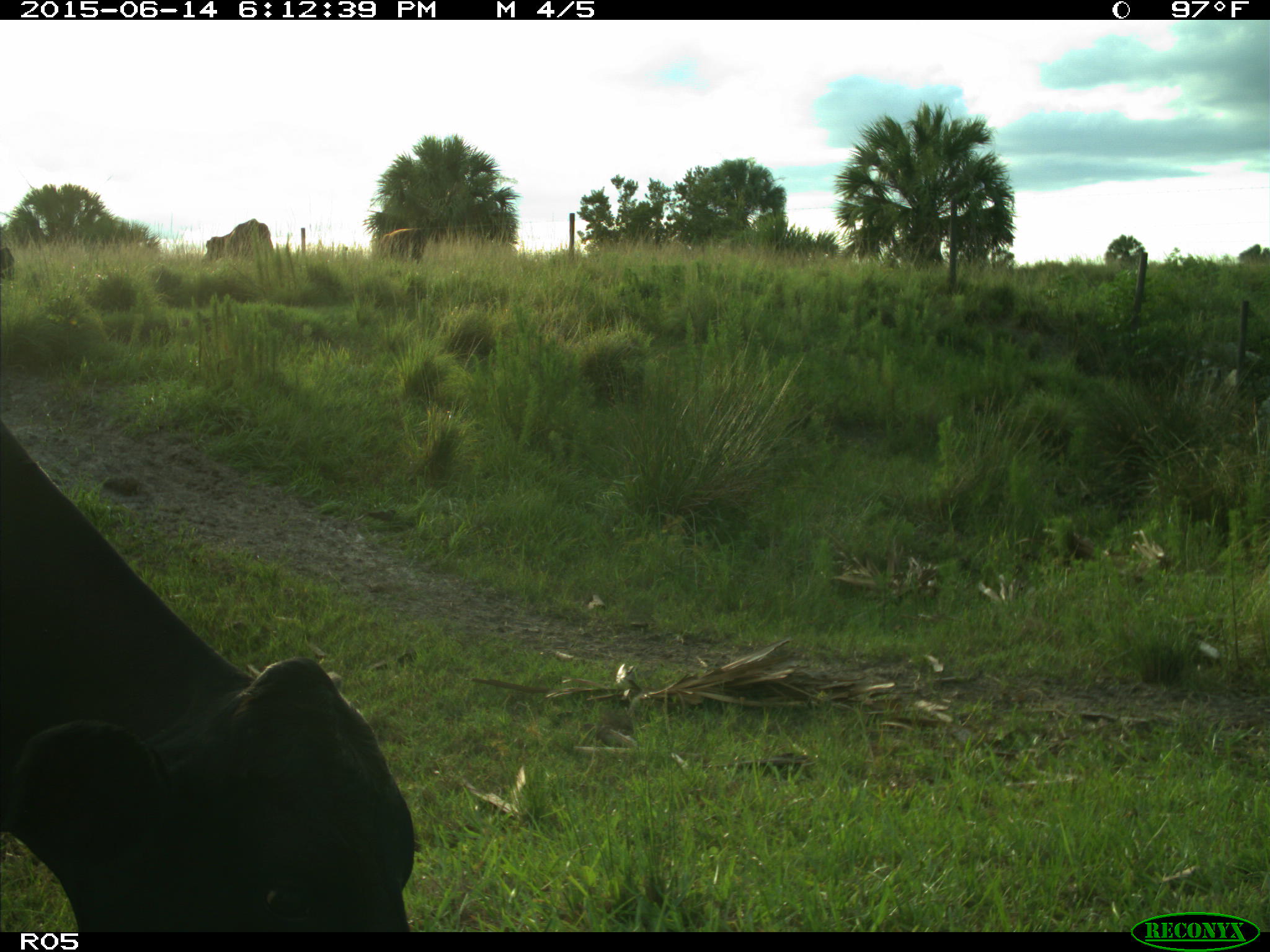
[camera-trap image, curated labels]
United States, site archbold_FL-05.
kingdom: Animalia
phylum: Chordata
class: Mammalia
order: Artiodactyla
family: Bovidae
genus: Bos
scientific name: Bos taurus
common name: domestic cow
Bos taurus (domestic cow).